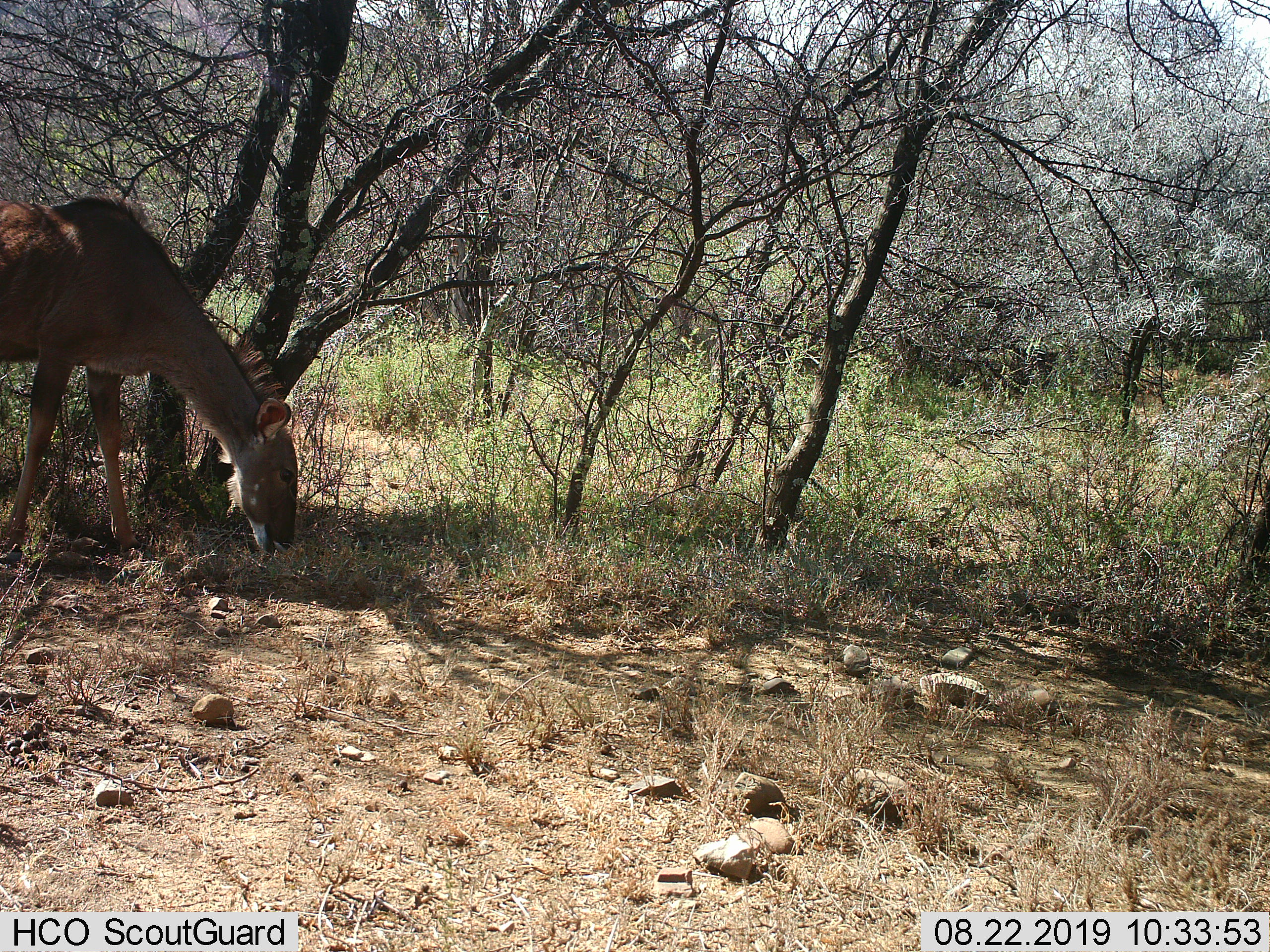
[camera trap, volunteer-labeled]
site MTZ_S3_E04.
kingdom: Animalia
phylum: Chordata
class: Mammalia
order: Artiodactyla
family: Bovidae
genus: Tragelaphus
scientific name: Tragelaphus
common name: kudu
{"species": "kudu (Tragelaphus)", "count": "1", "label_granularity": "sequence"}